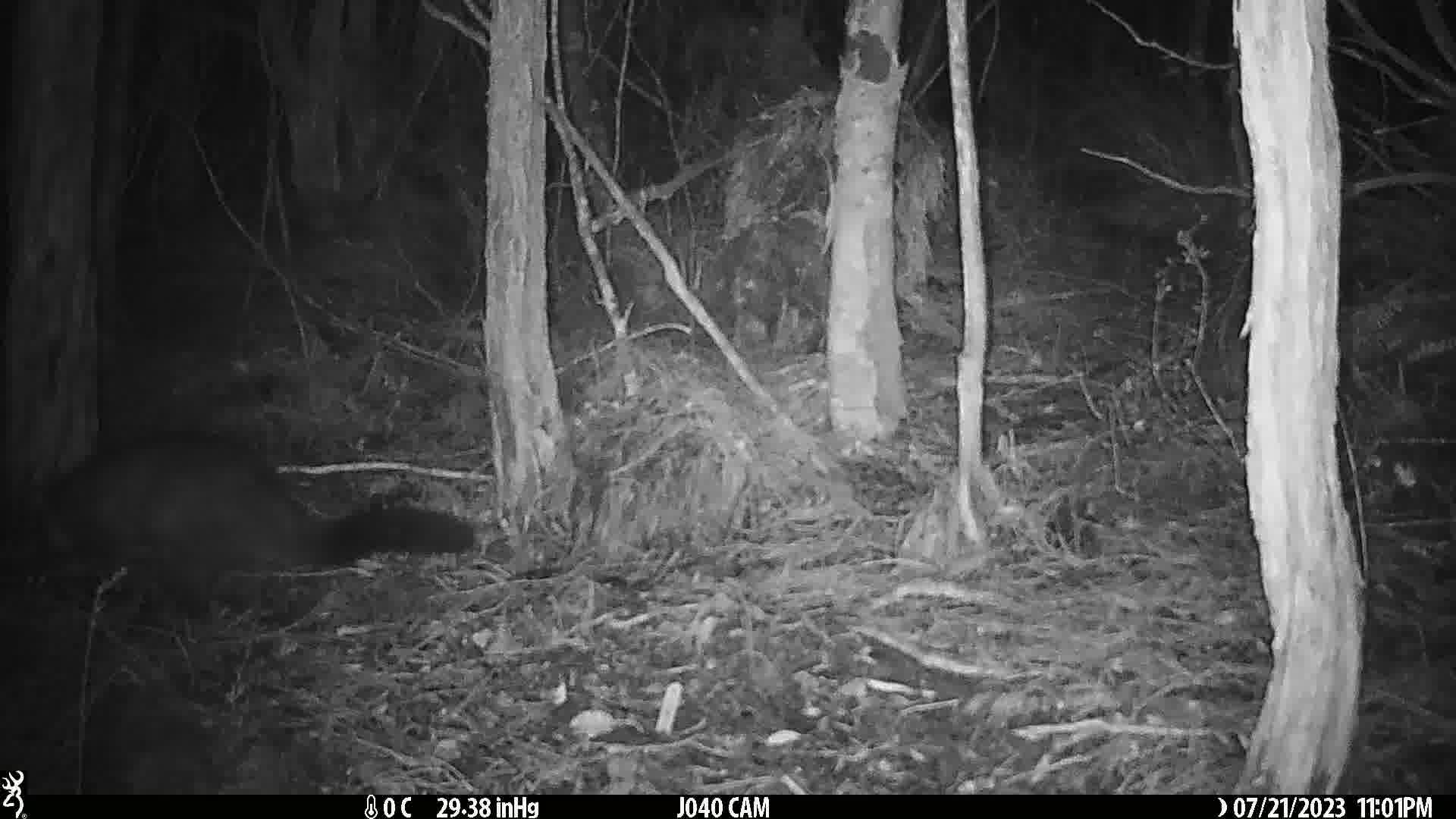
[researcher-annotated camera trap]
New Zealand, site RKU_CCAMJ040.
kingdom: Animalia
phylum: Chordata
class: Mammalia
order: Diprotodontia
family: Phalangeridae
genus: Trichosurus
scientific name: Trichosurus vulpecula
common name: common brushtail possum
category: possum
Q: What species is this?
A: Possum (common brushtail possum) (Trichosurus vulpecula).